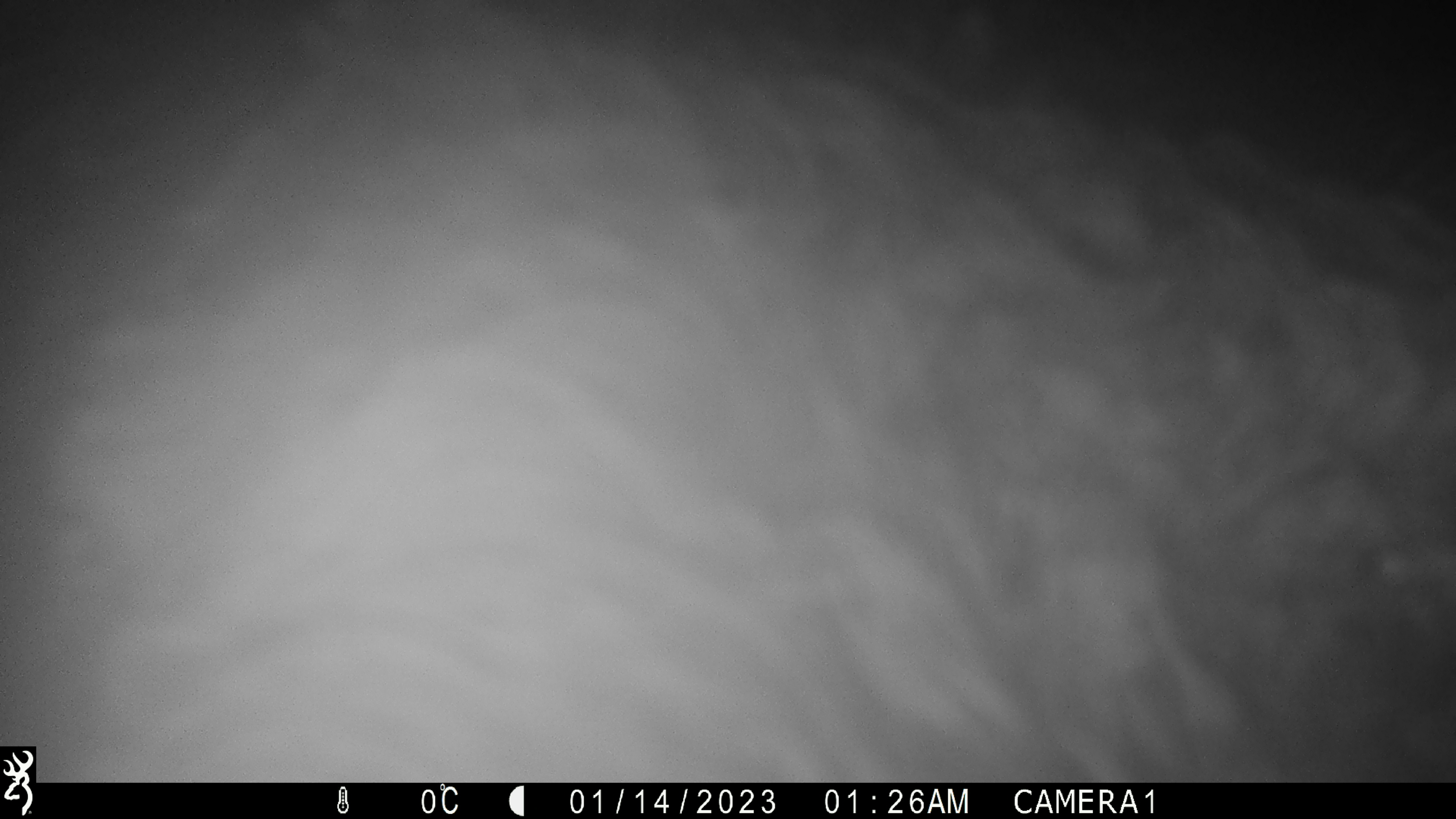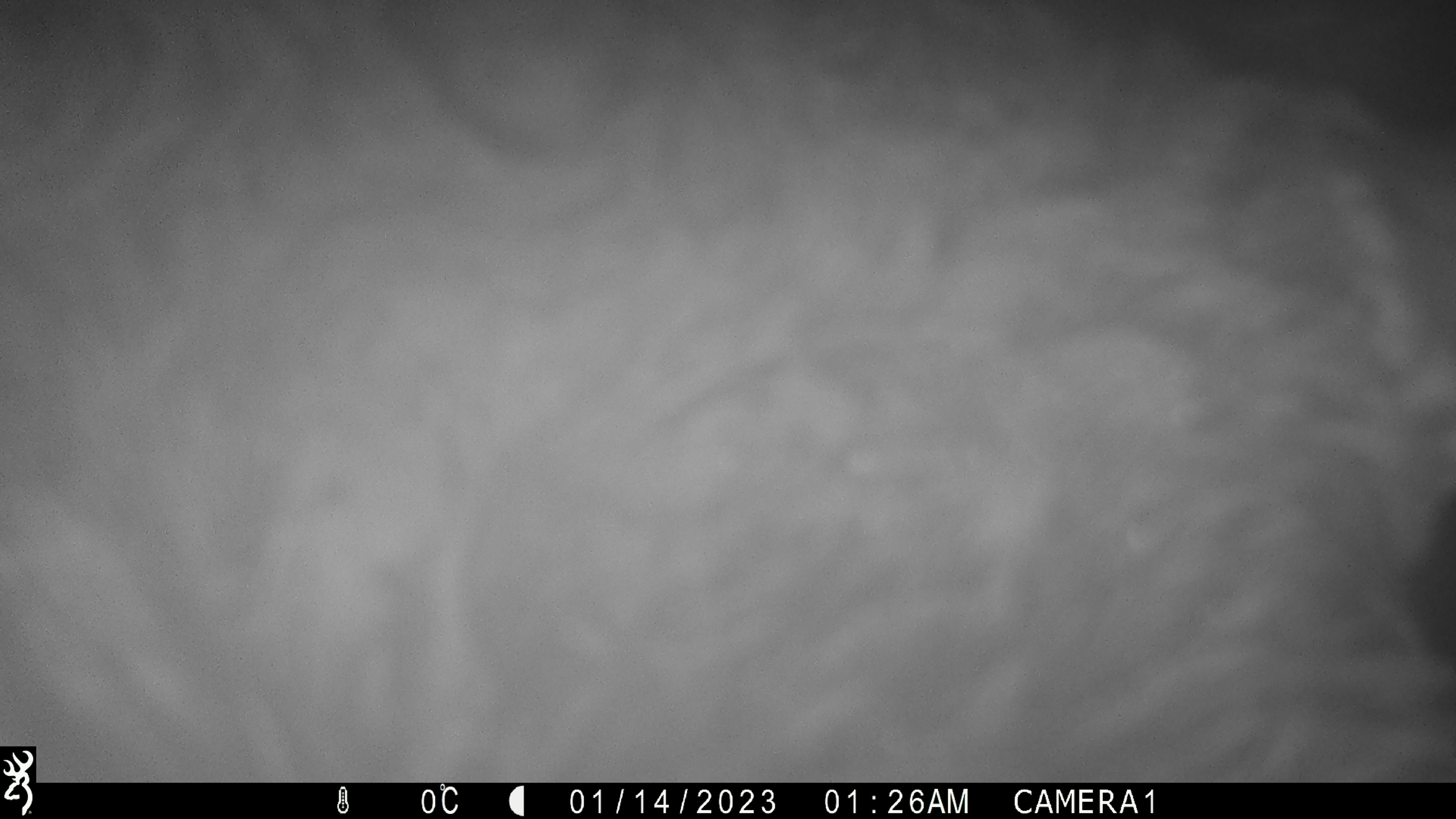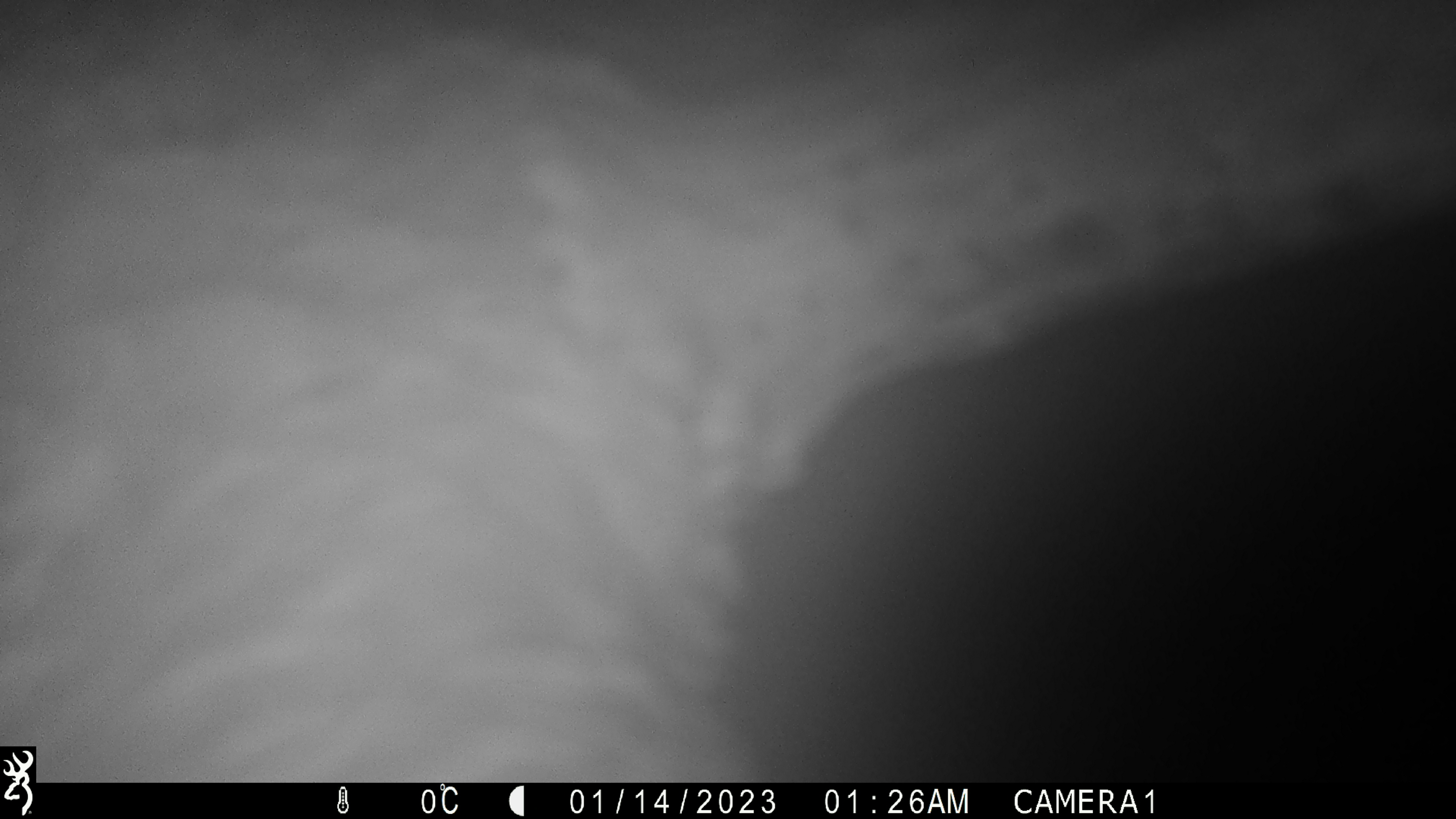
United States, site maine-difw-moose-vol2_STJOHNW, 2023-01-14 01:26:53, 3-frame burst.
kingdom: Animalia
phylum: Chordata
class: Mammalia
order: Artiodactyla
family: Cervidae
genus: Alces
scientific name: Alces alces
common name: moose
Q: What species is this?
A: Moose (Alces alces).